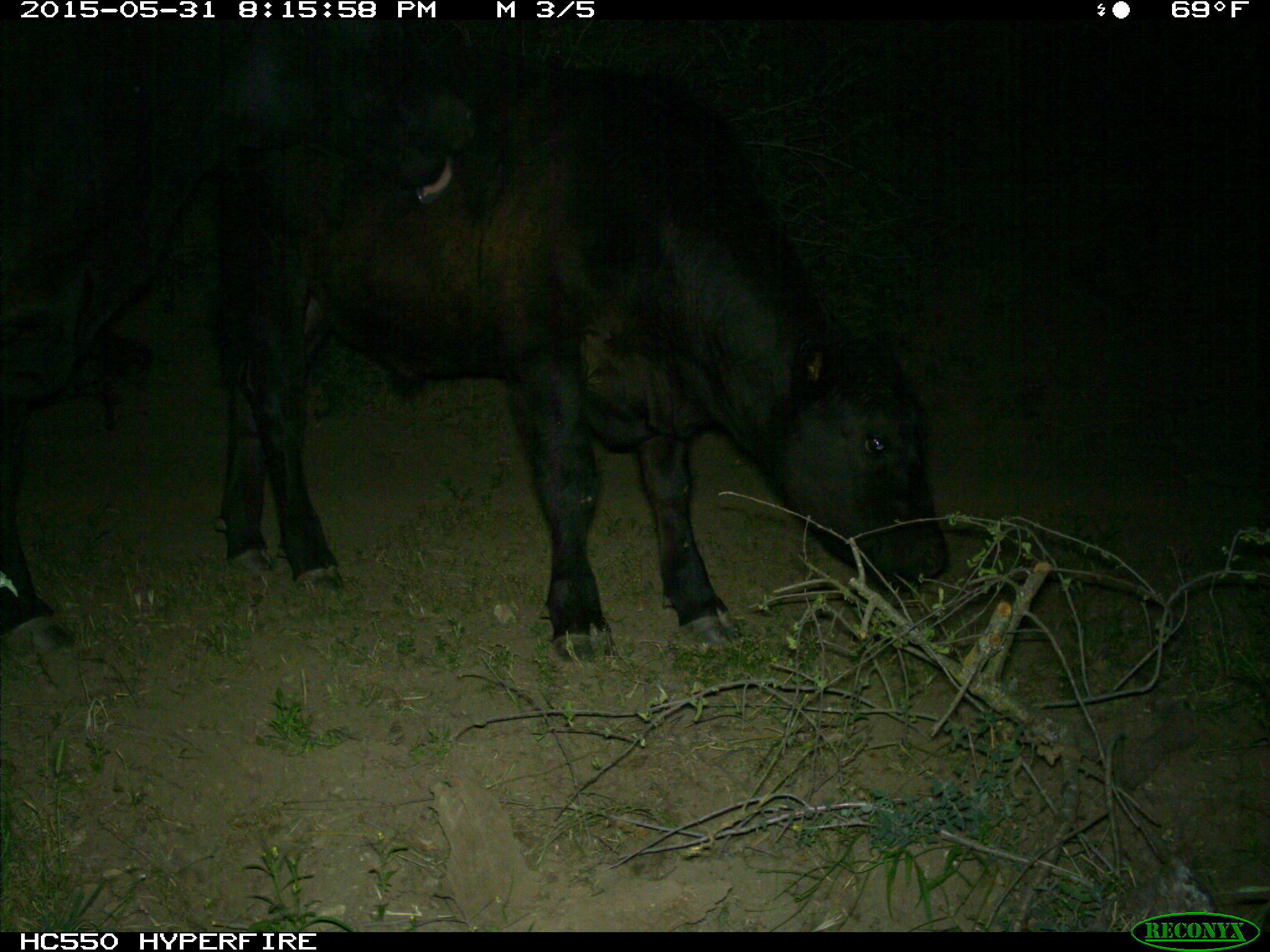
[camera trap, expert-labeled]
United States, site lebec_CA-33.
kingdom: Animalia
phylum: Chordata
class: Mammalia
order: Artiodactyla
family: Bovidae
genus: Bos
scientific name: Bos taurus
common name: domestic cow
Bos taurus (domestic cow).